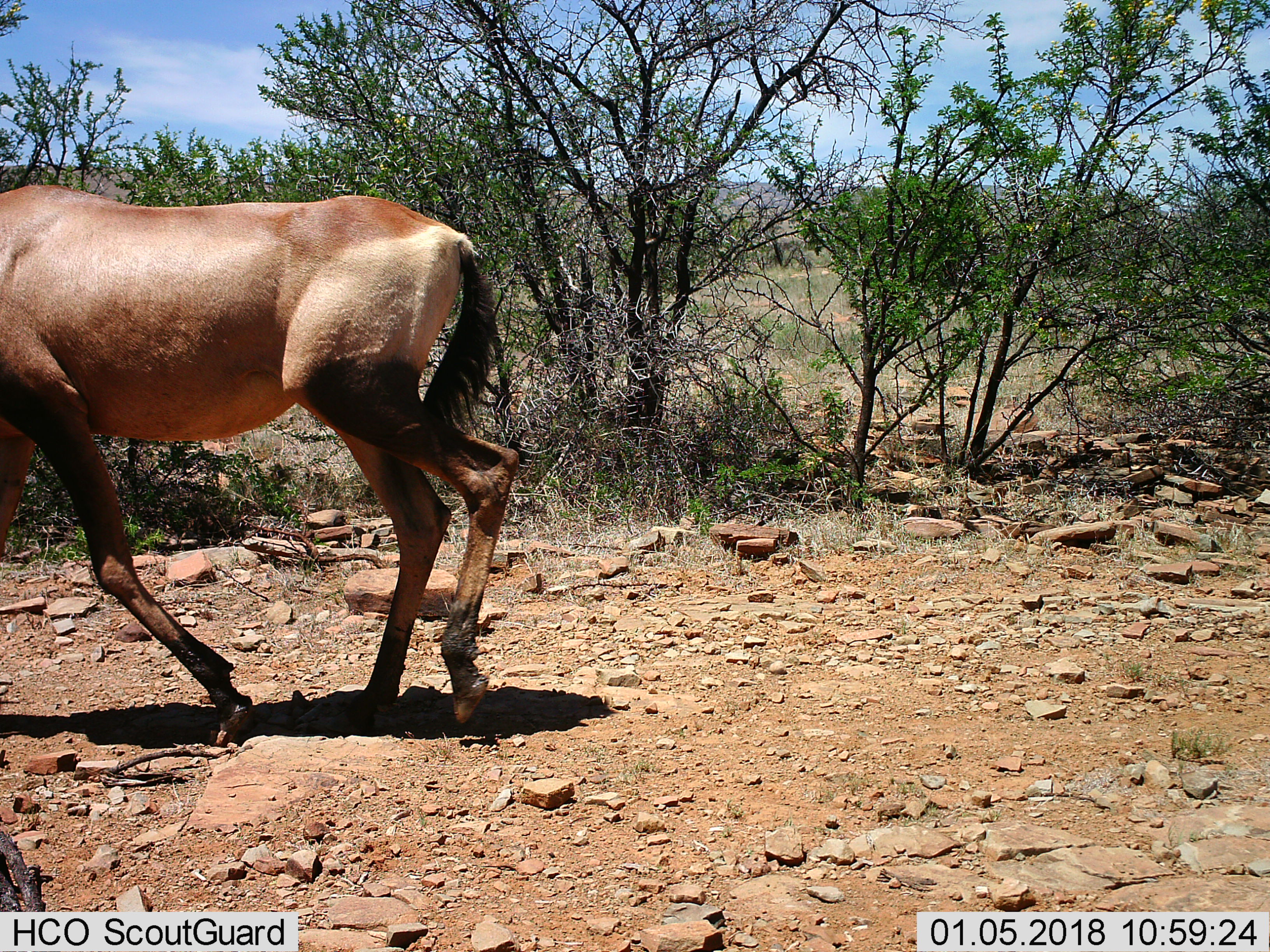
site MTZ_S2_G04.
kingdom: Animalia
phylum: Chordata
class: Mammalia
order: Artiodactyla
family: Bovidae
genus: Alcelaphus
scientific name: Alcelaphus buselaphus caama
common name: red hartebeest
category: hartebeestred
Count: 1.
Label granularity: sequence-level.